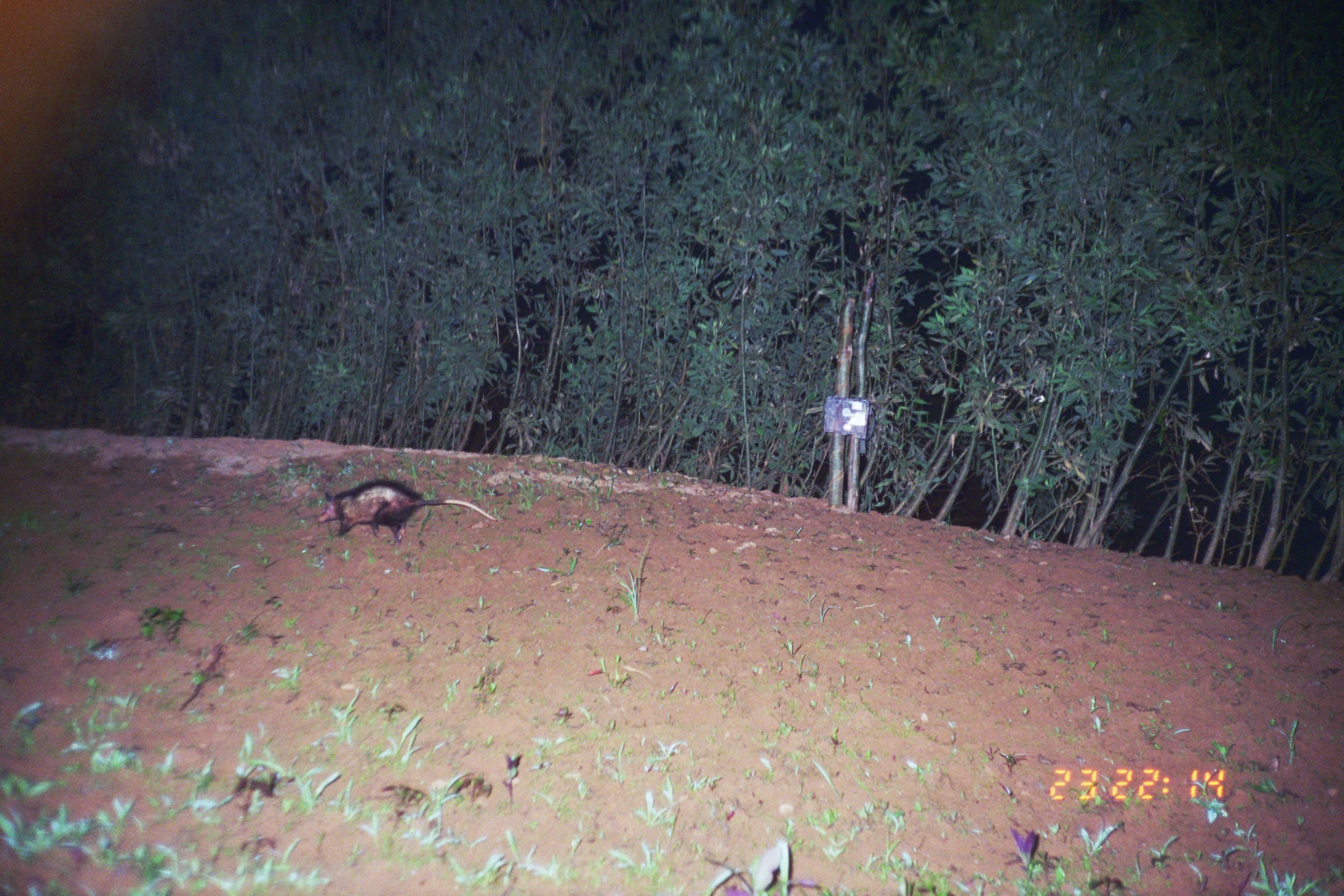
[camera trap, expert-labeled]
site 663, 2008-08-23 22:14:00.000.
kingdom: Animalia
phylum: Chordata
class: Mammalia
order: Didelphimorphia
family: Didelphidae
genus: Didelphis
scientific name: Didelphis marsupialis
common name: southern opossum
Didelphis marsupialis (southern opossum).